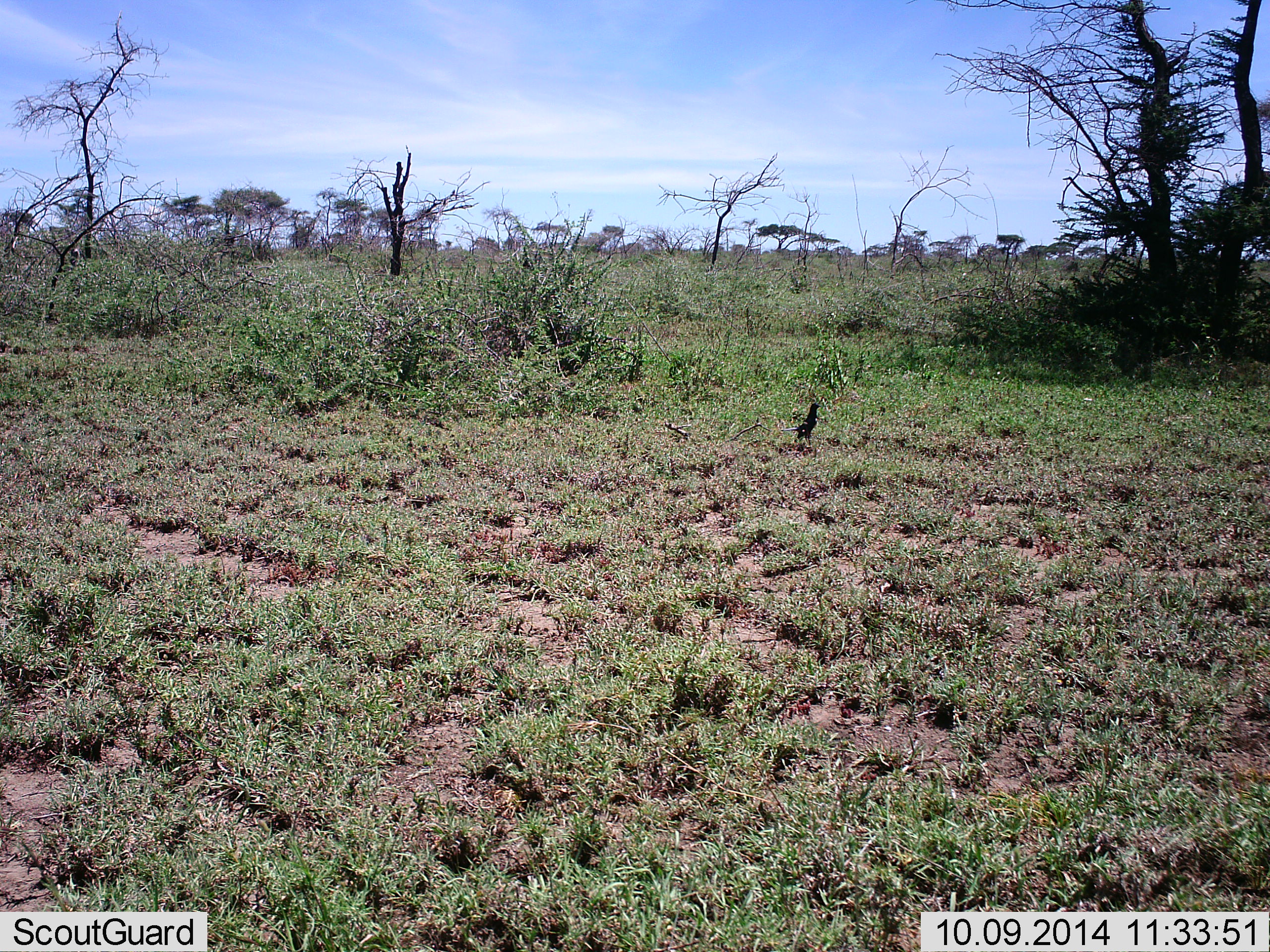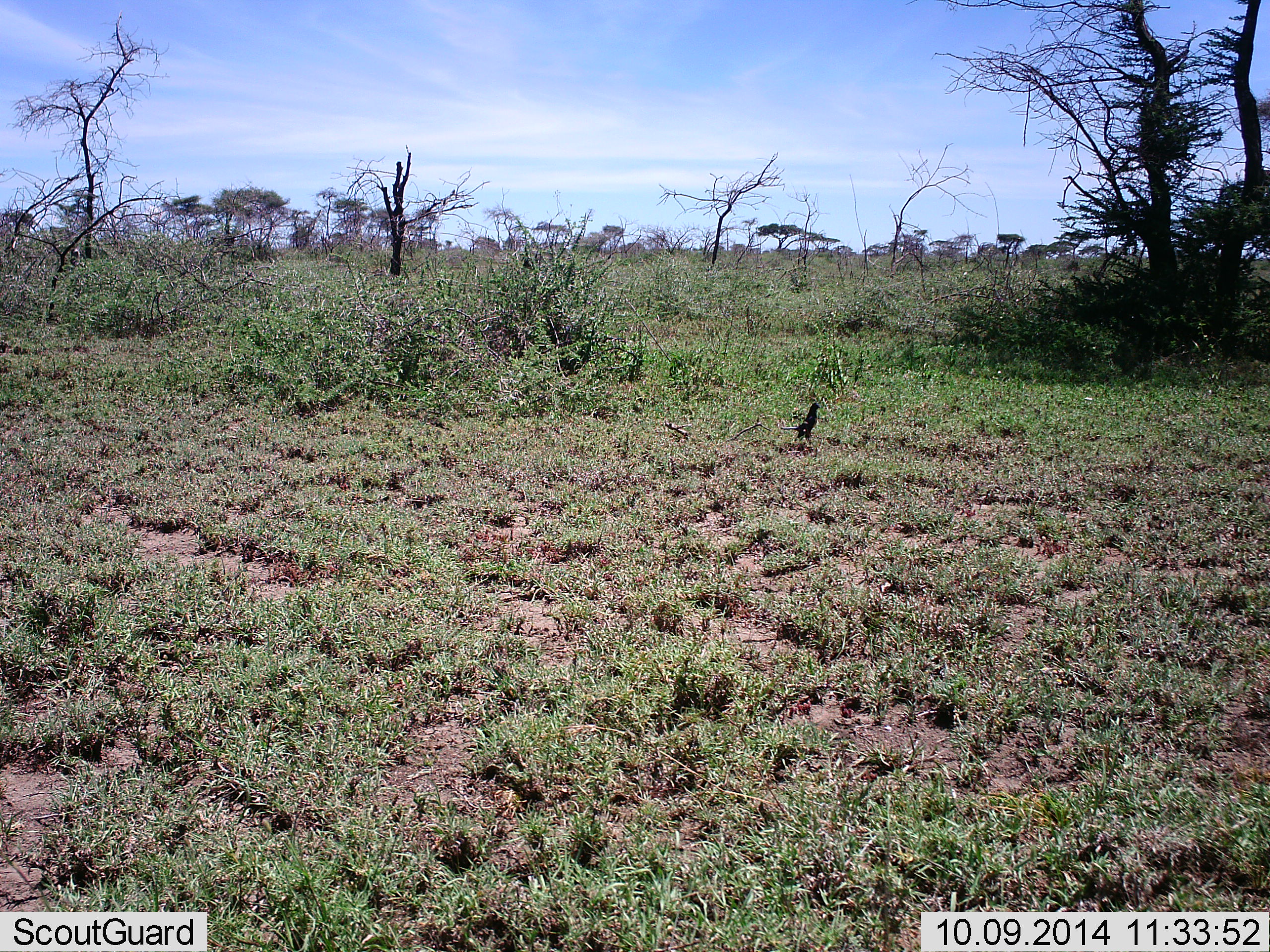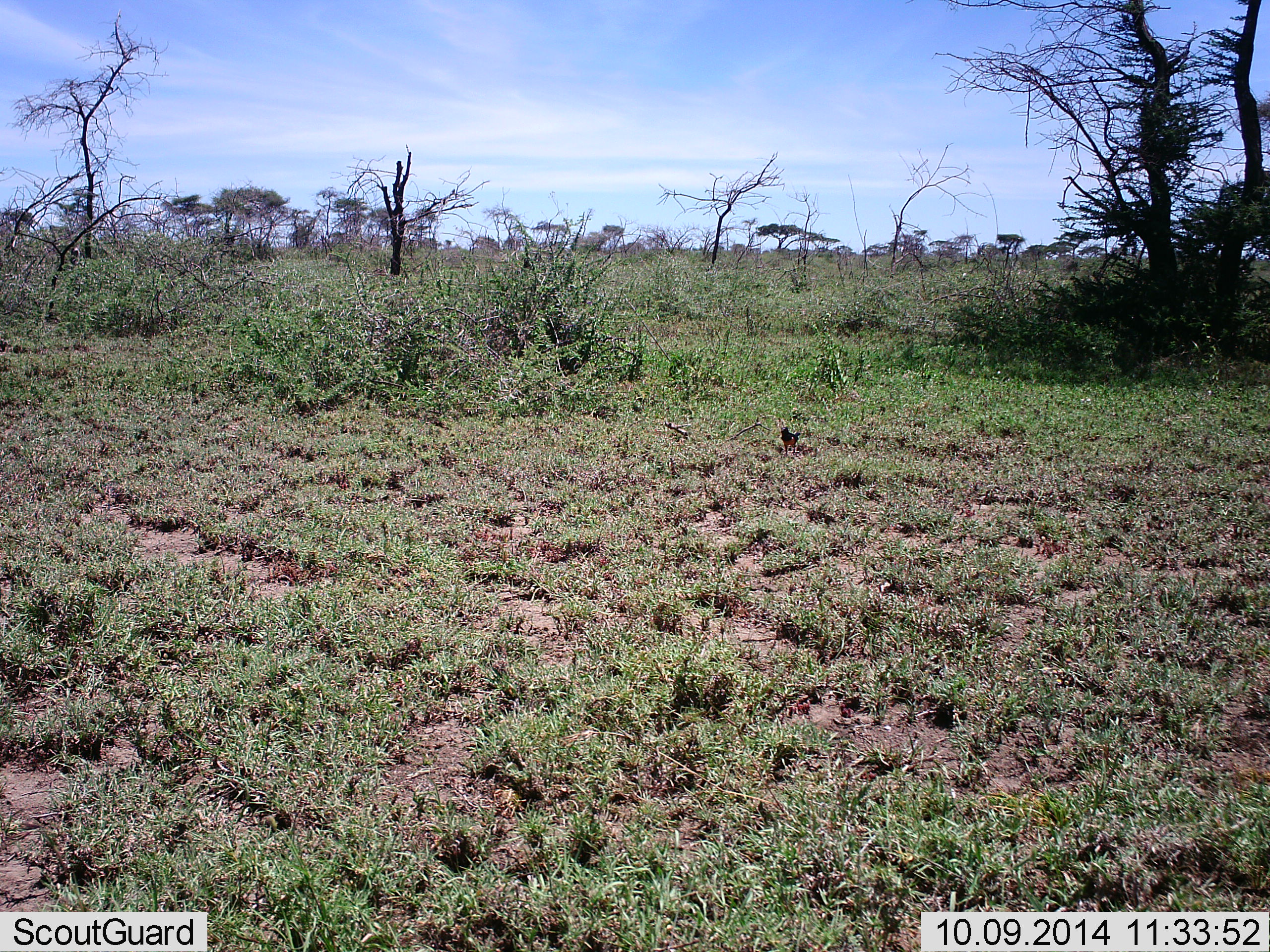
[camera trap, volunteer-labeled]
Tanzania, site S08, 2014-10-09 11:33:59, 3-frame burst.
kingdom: Animalia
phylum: Chordata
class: Aves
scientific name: Aves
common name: bird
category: otherbird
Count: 1.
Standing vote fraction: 70%.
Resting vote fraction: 0%.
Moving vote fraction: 50%.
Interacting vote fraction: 0%.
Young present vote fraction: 0%.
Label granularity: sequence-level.